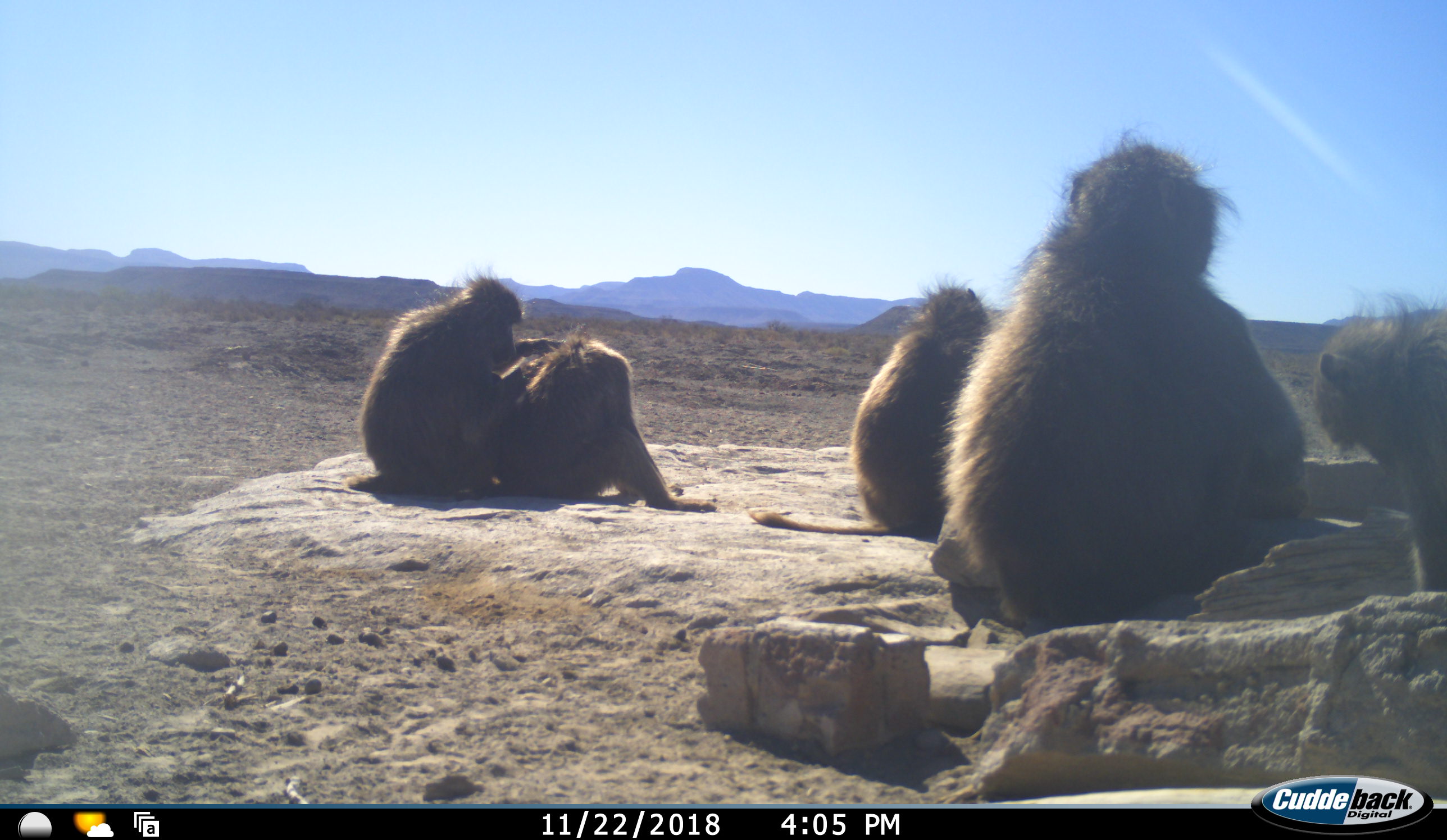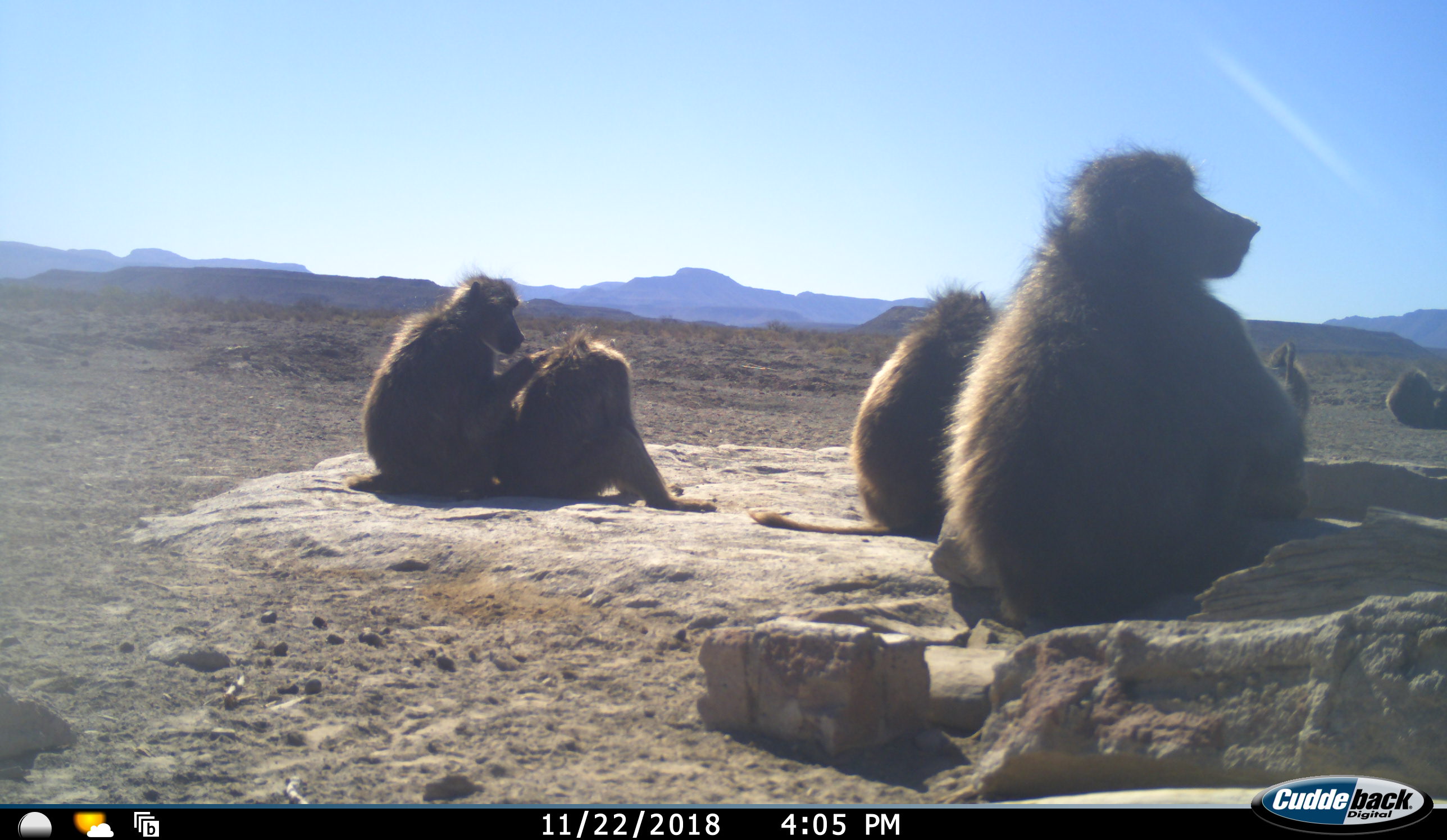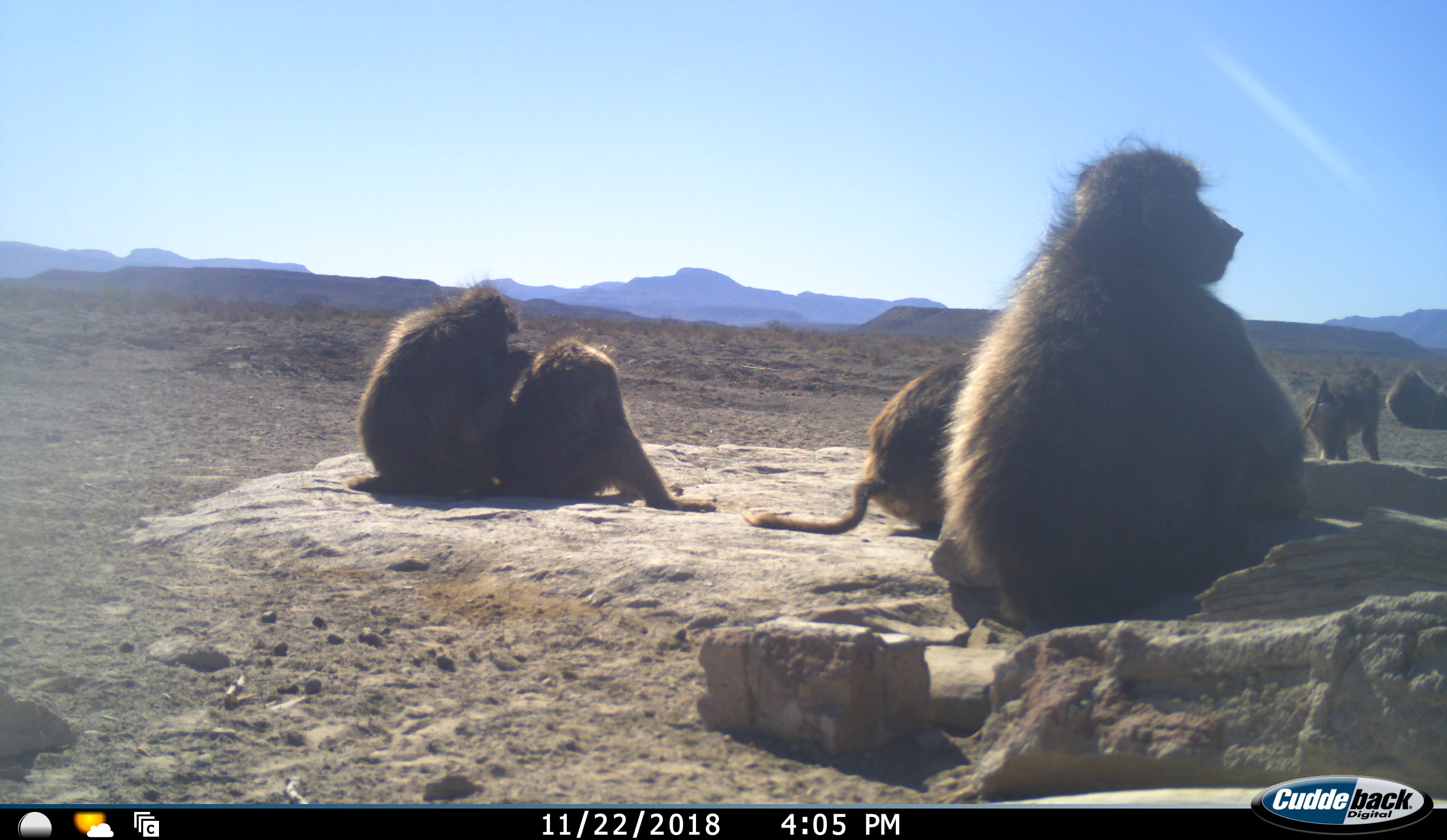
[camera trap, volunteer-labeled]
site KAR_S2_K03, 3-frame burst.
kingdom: Animalia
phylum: Chordata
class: Mammalia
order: Primates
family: Cercopithecidae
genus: Papio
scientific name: Papio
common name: baboon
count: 7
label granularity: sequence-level